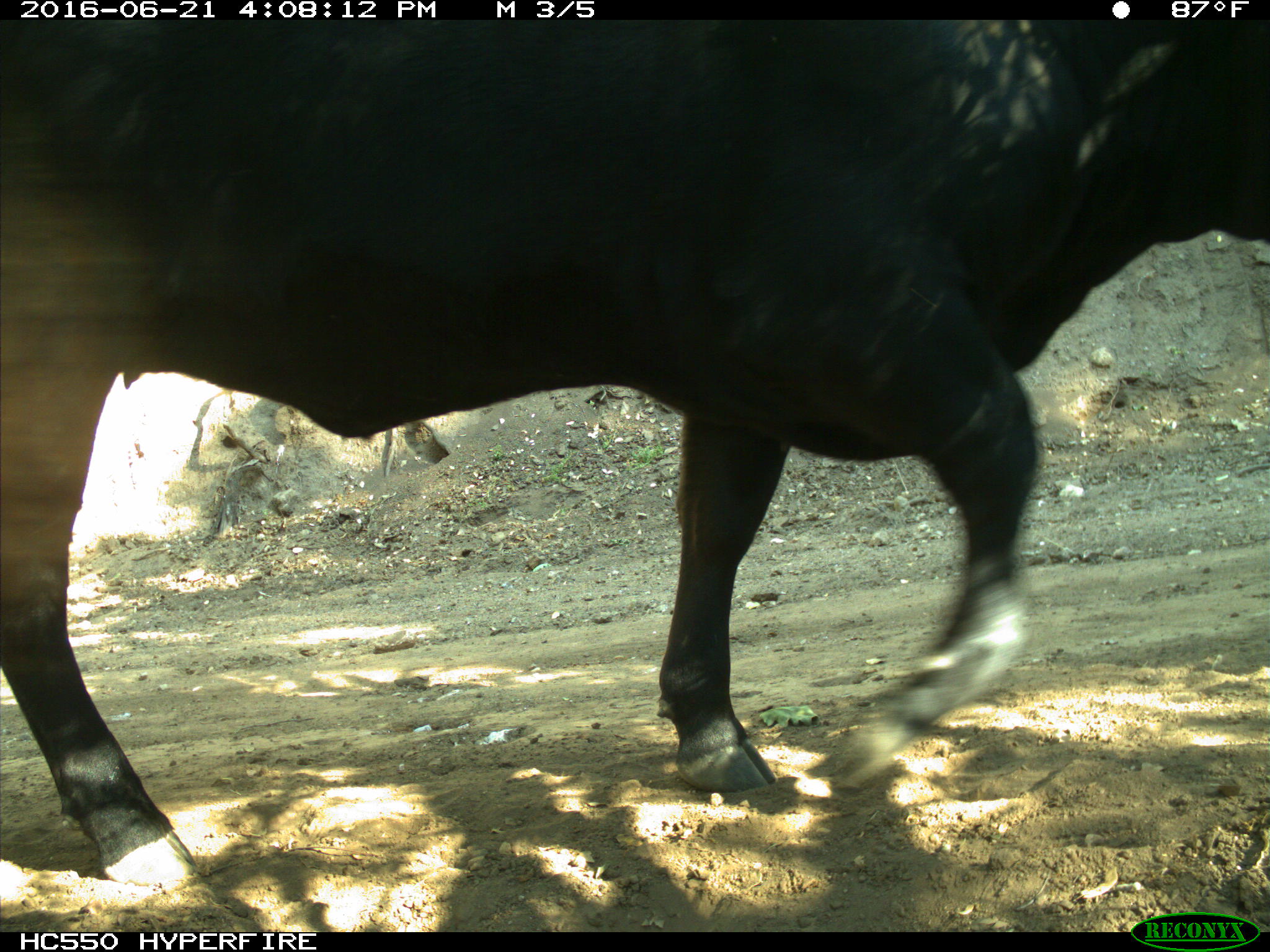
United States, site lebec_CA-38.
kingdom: Animalia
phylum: Chordata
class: Mammalia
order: Artiodactyla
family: Bovidae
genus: Bos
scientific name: Bos taurus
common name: domestic cow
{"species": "Bos taurus (domestic cow)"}